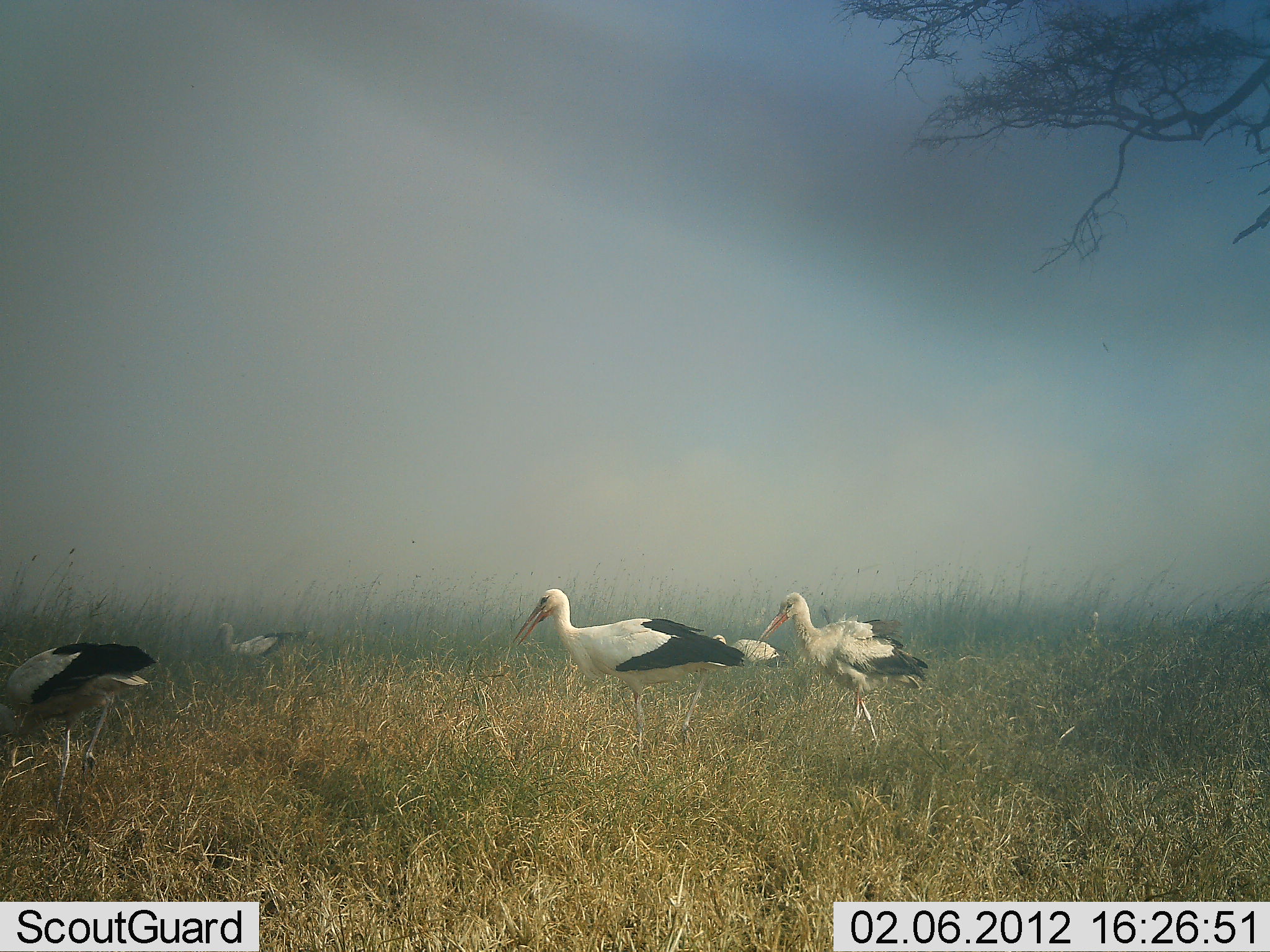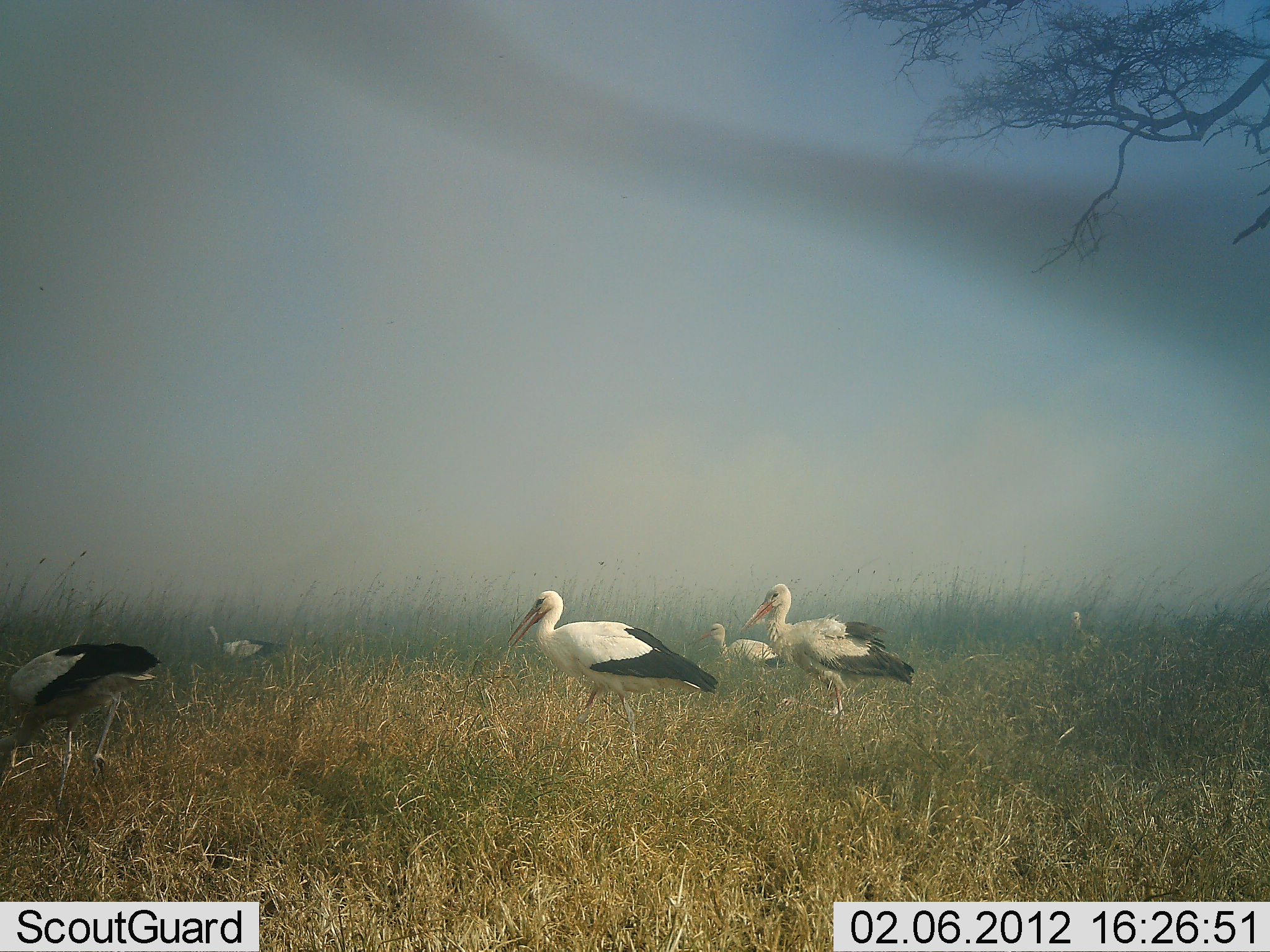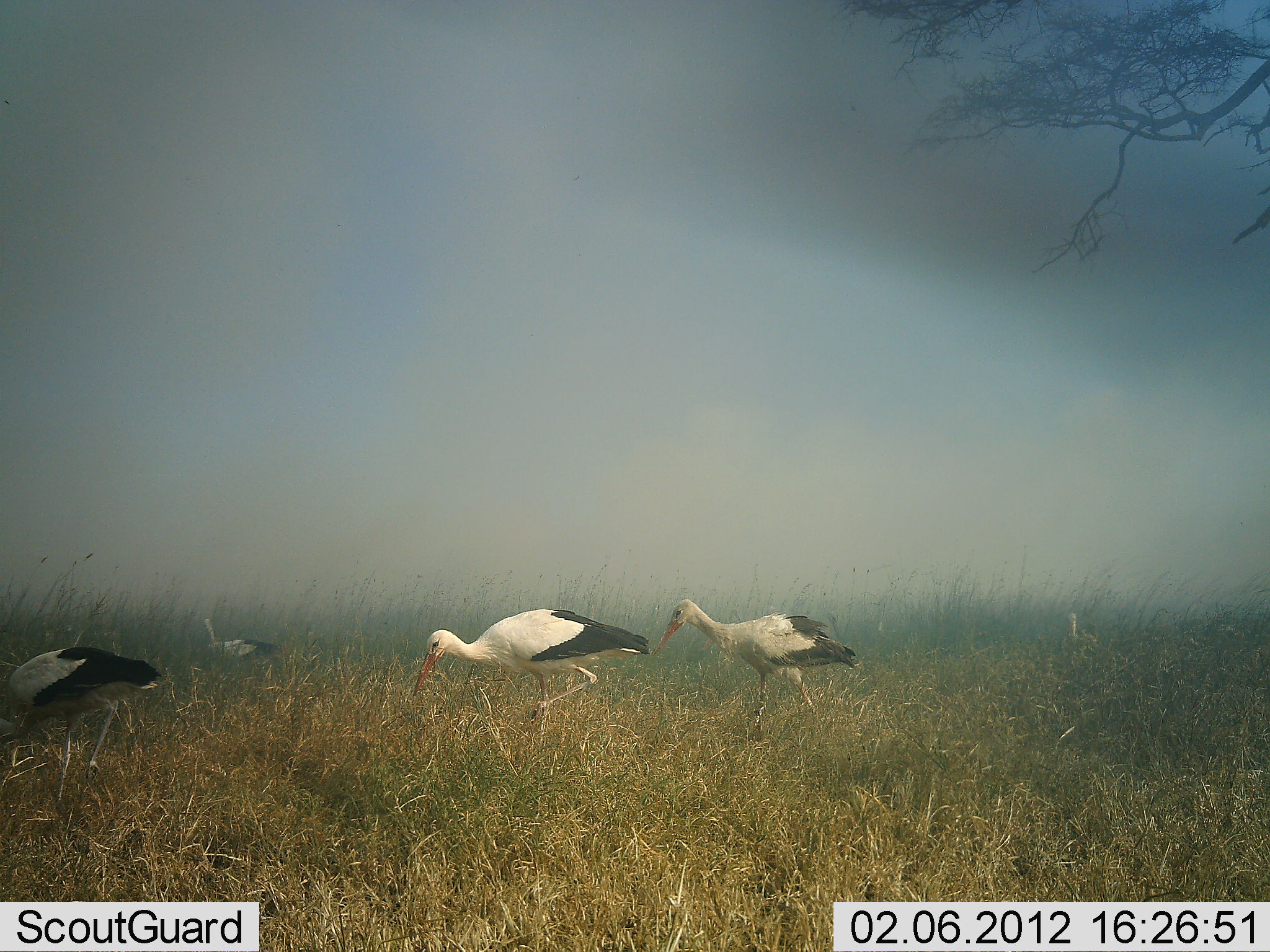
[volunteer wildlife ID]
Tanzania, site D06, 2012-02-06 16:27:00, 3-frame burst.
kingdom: Animalia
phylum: Chordata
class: Aves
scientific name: Aves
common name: bird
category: otherbird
Otherbird (bird) (Aves), count 6. Behavior (volunteer vote fractions): standing 21%, resting 0%, moving 93%, interacting 0%. Young present (vote fraction): 14%. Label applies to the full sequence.